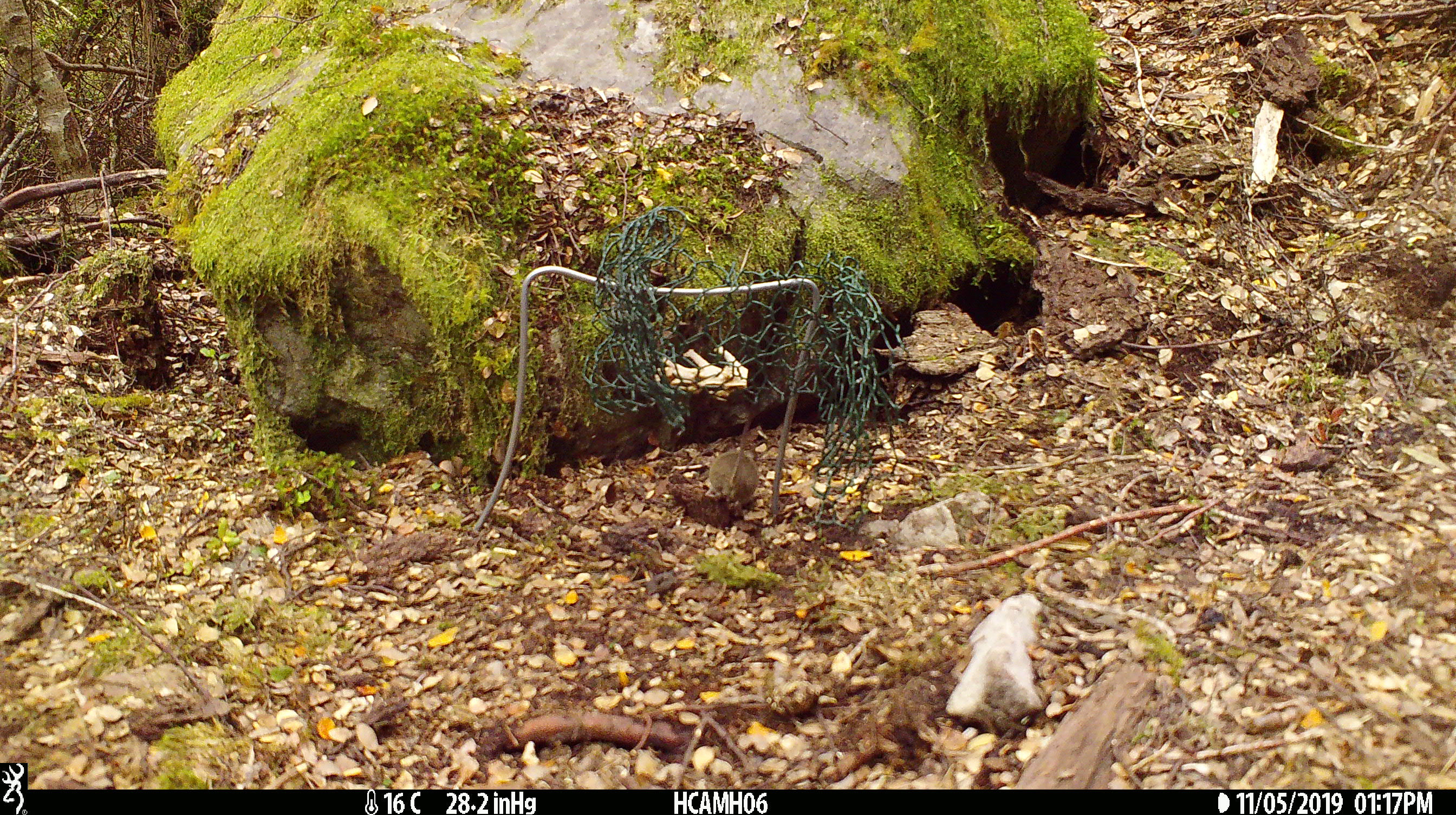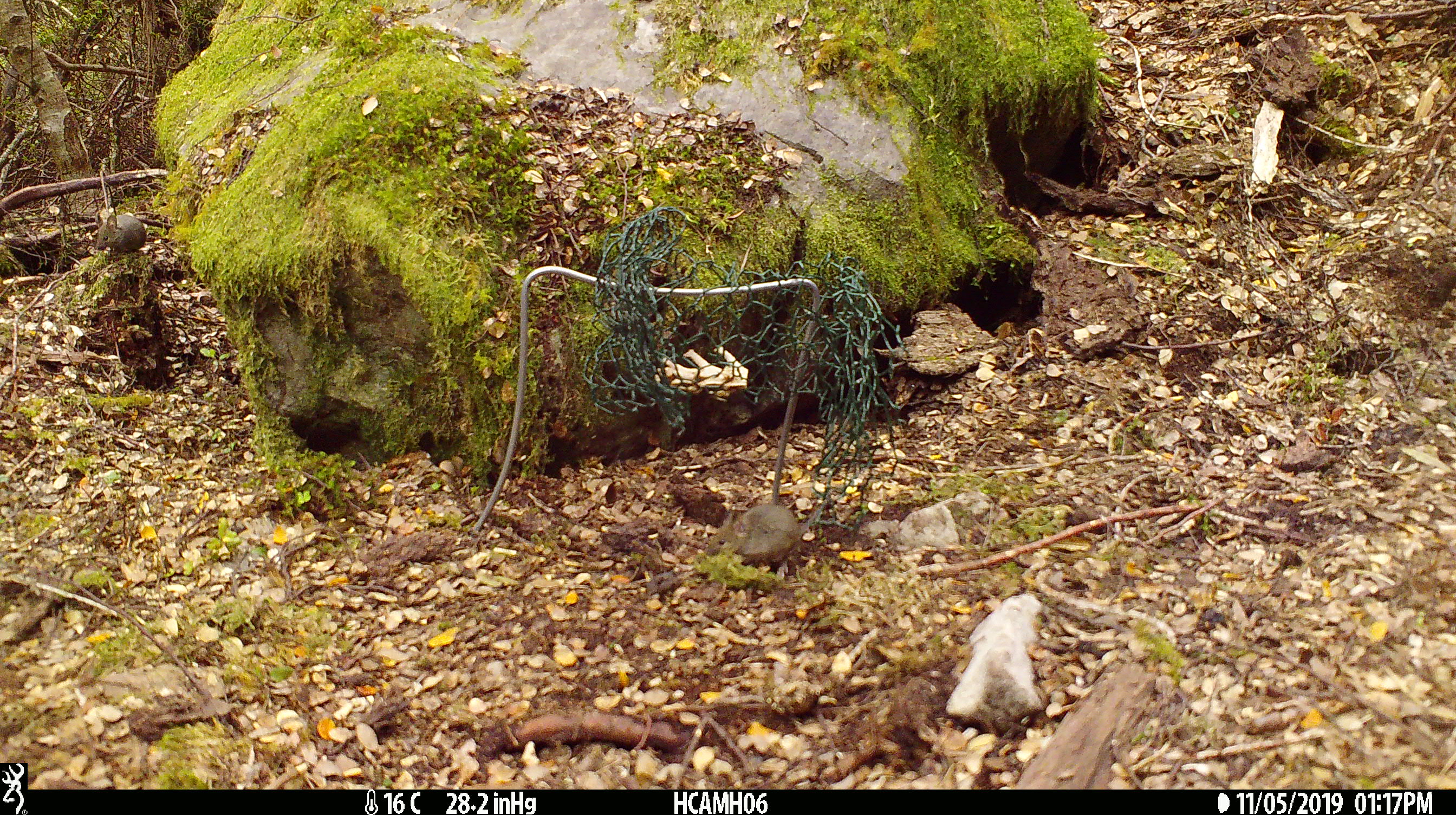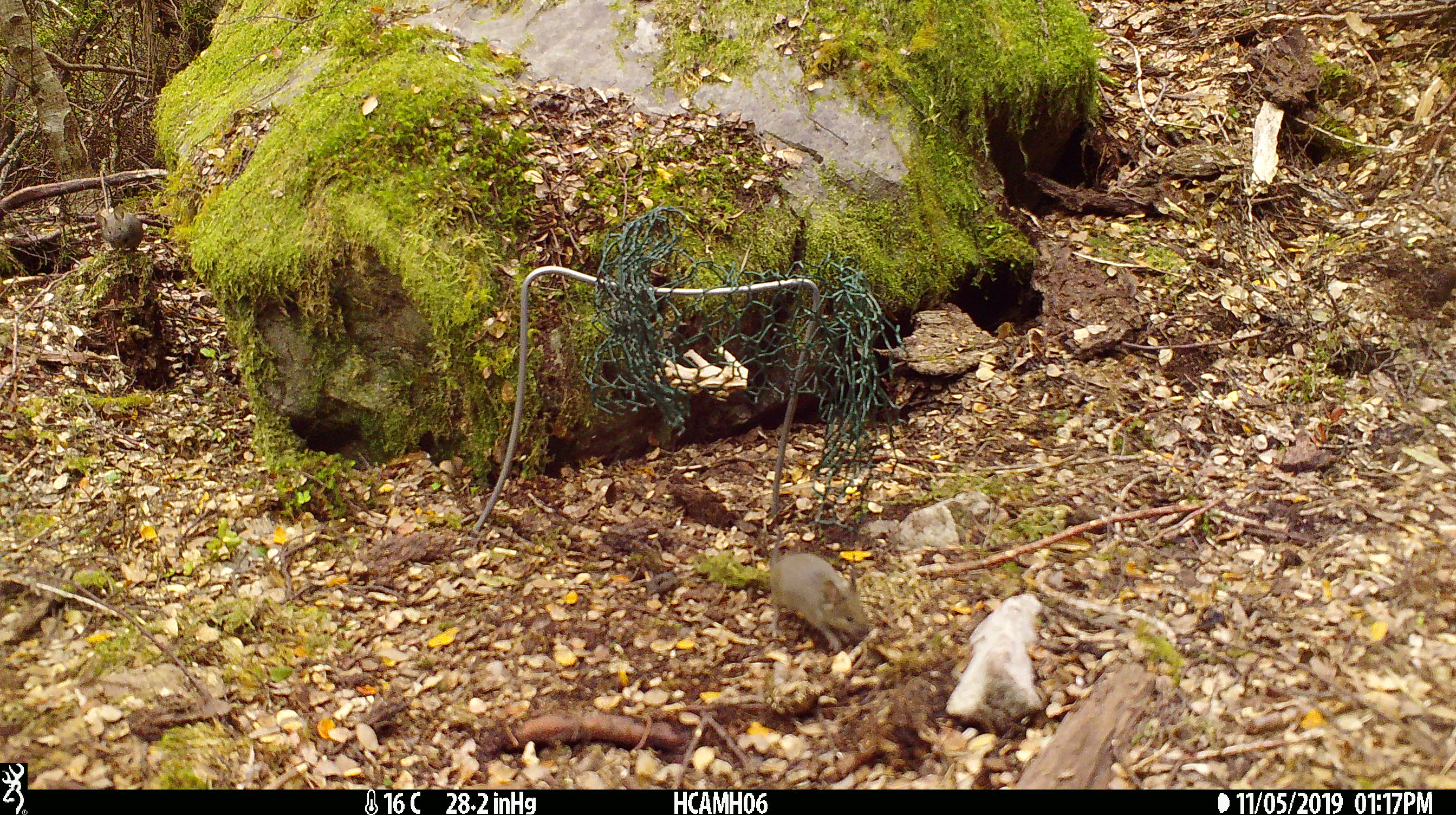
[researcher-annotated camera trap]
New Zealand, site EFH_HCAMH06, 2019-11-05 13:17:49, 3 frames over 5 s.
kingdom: Animalia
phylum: Chordata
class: Mammalia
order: Rodentia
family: Muridae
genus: Mus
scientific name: Mus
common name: mouse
Mouse (Mus).